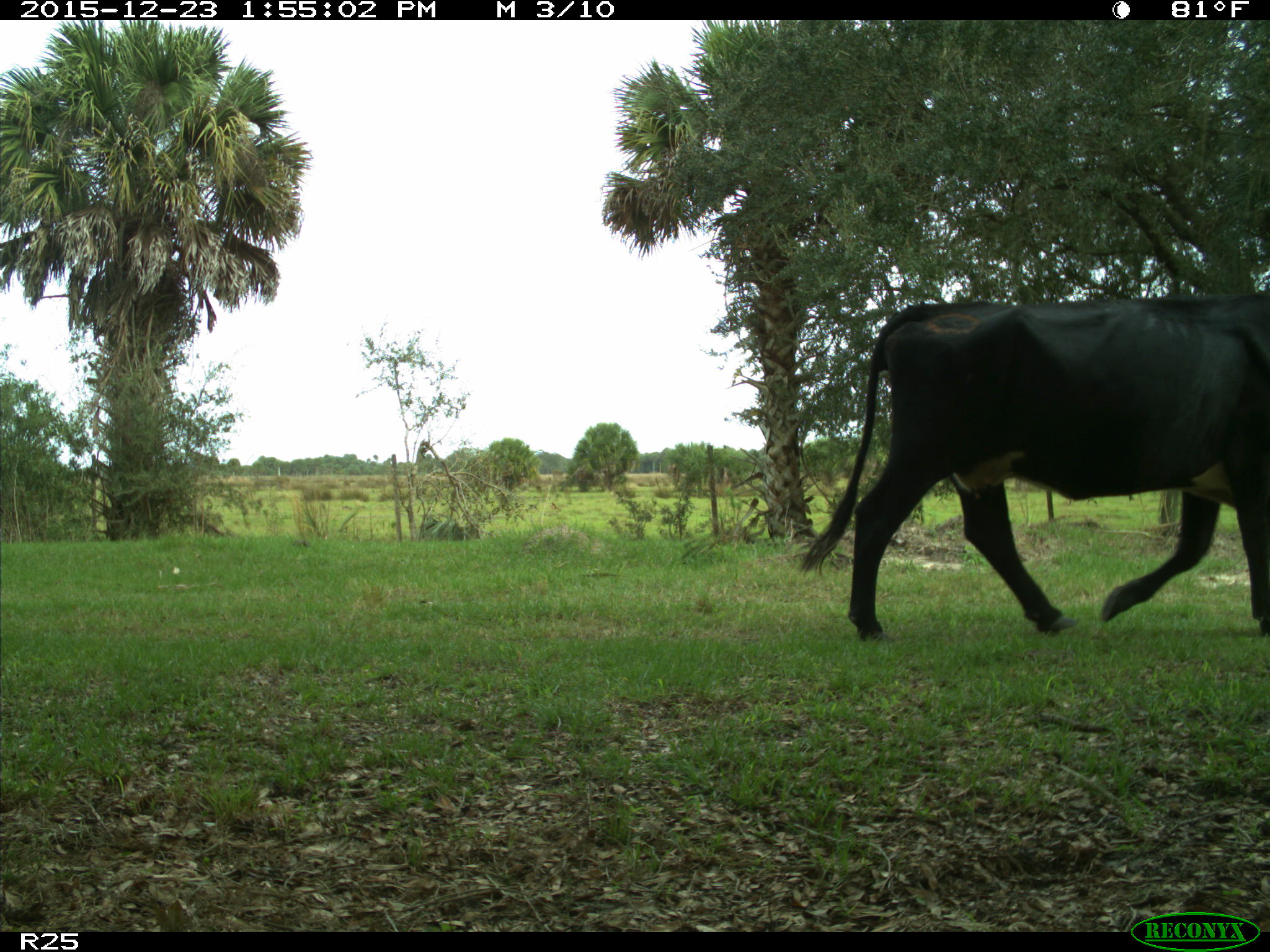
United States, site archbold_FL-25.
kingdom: Animalia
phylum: Chordata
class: Mammalia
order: Artiodactyla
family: Bovidae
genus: Bos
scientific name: Bos taurus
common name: domestic cow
Bos taurus (domestic cow).